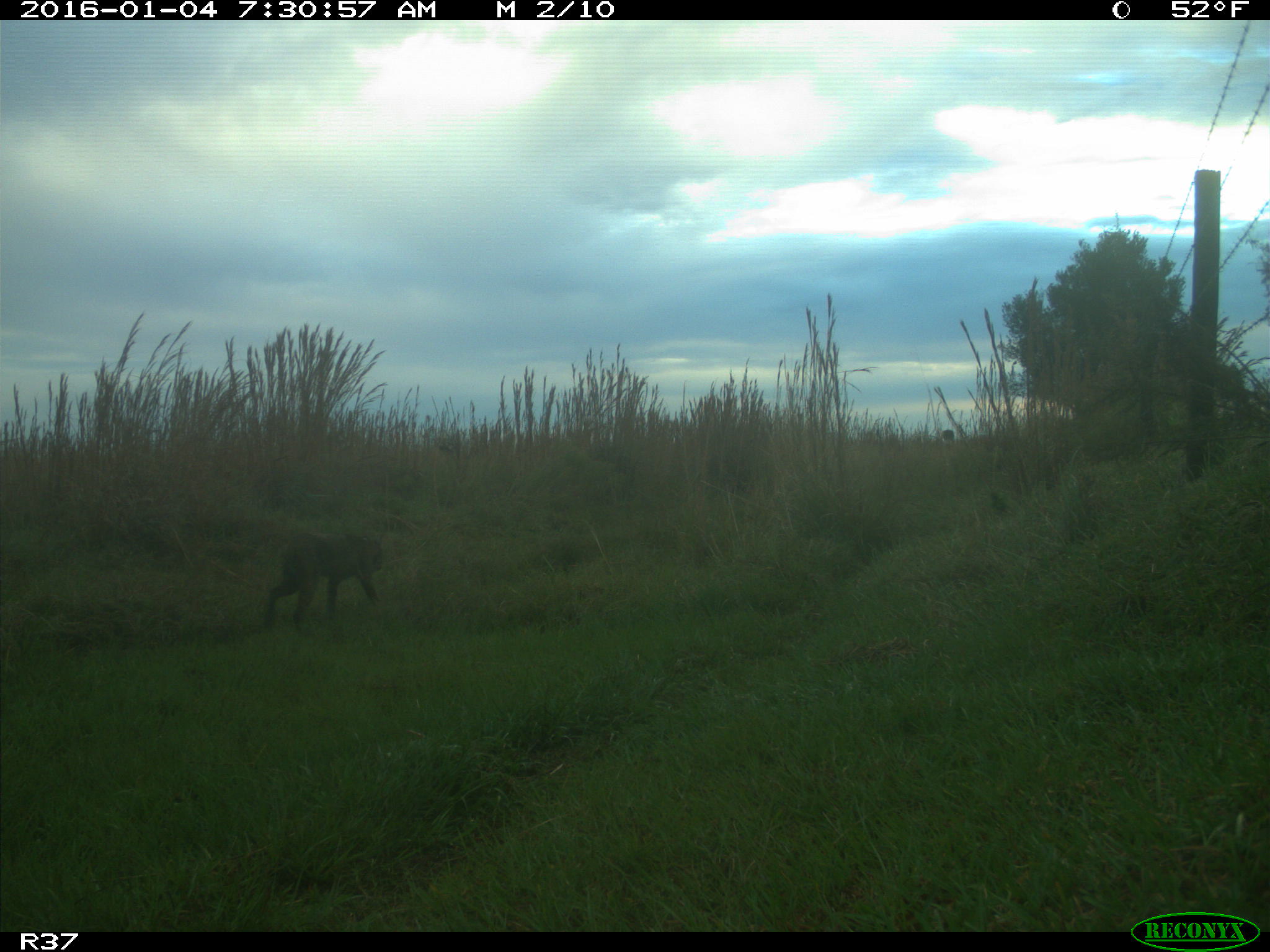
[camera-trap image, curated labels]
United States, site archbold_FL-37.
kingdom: Animalia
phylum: Chordata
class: Mammalia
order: Carnivora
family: Felidae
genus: Lynx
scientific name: Lynx rufus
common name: bobcat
Lynx rufus (bobcat).